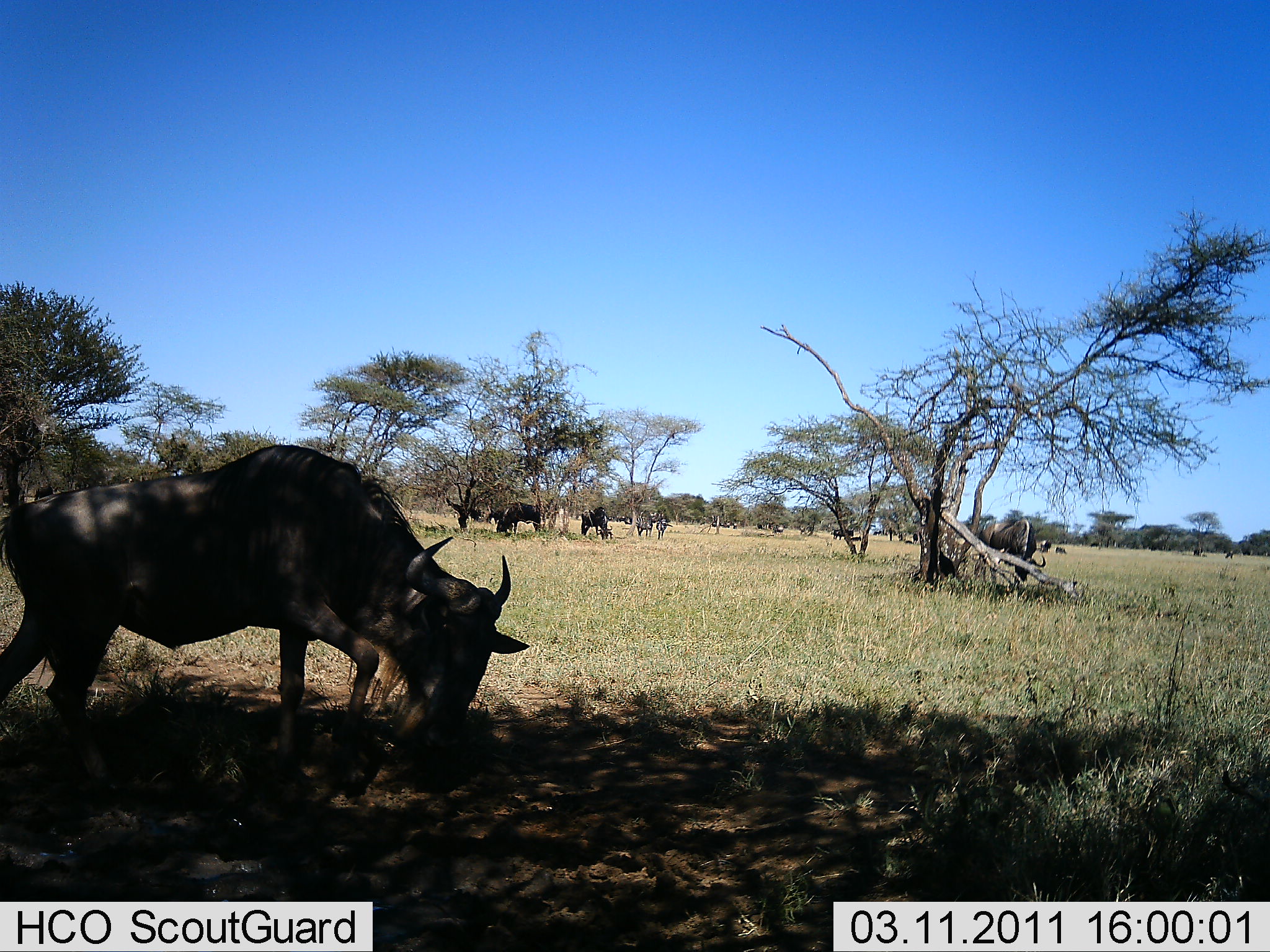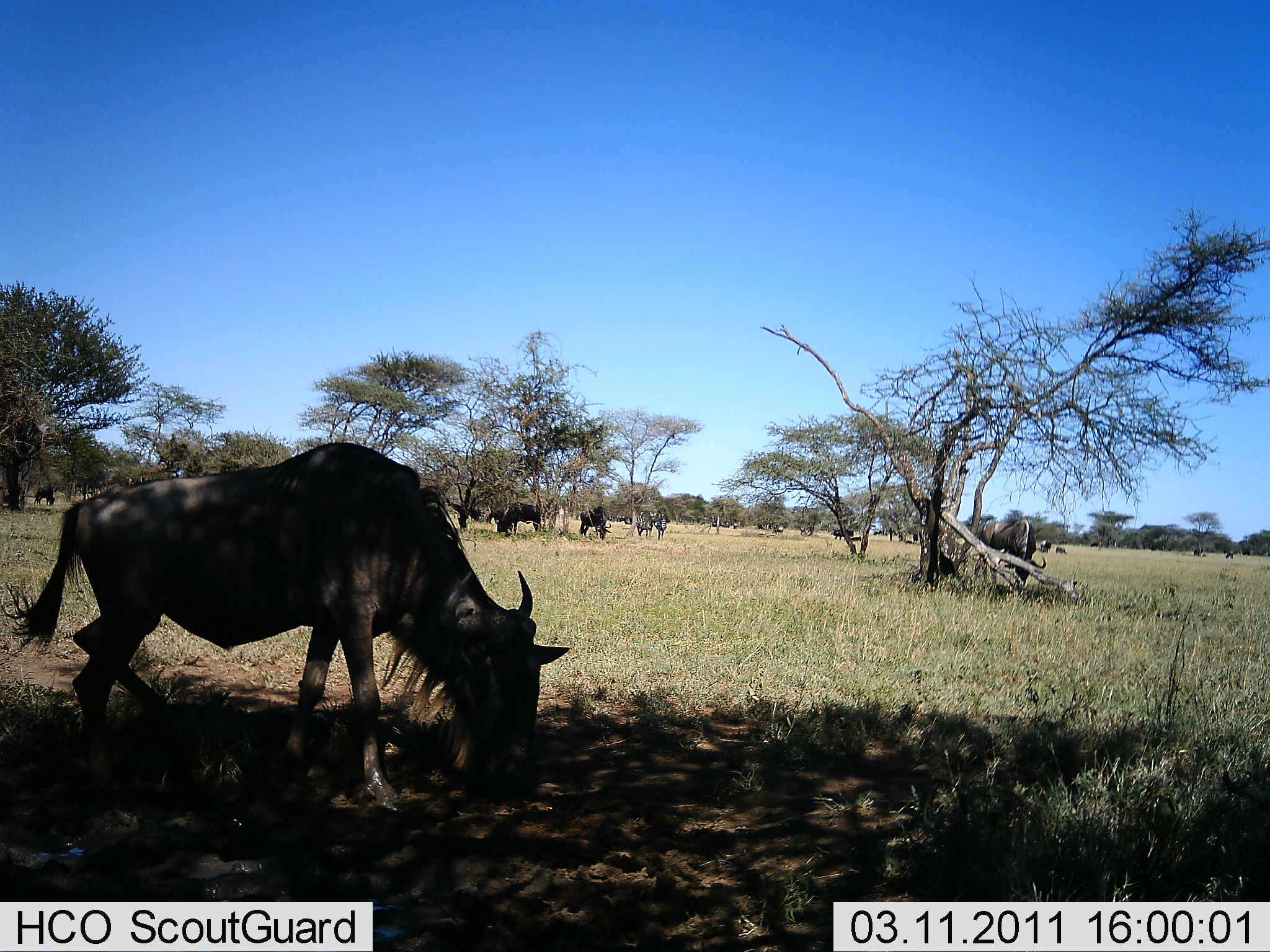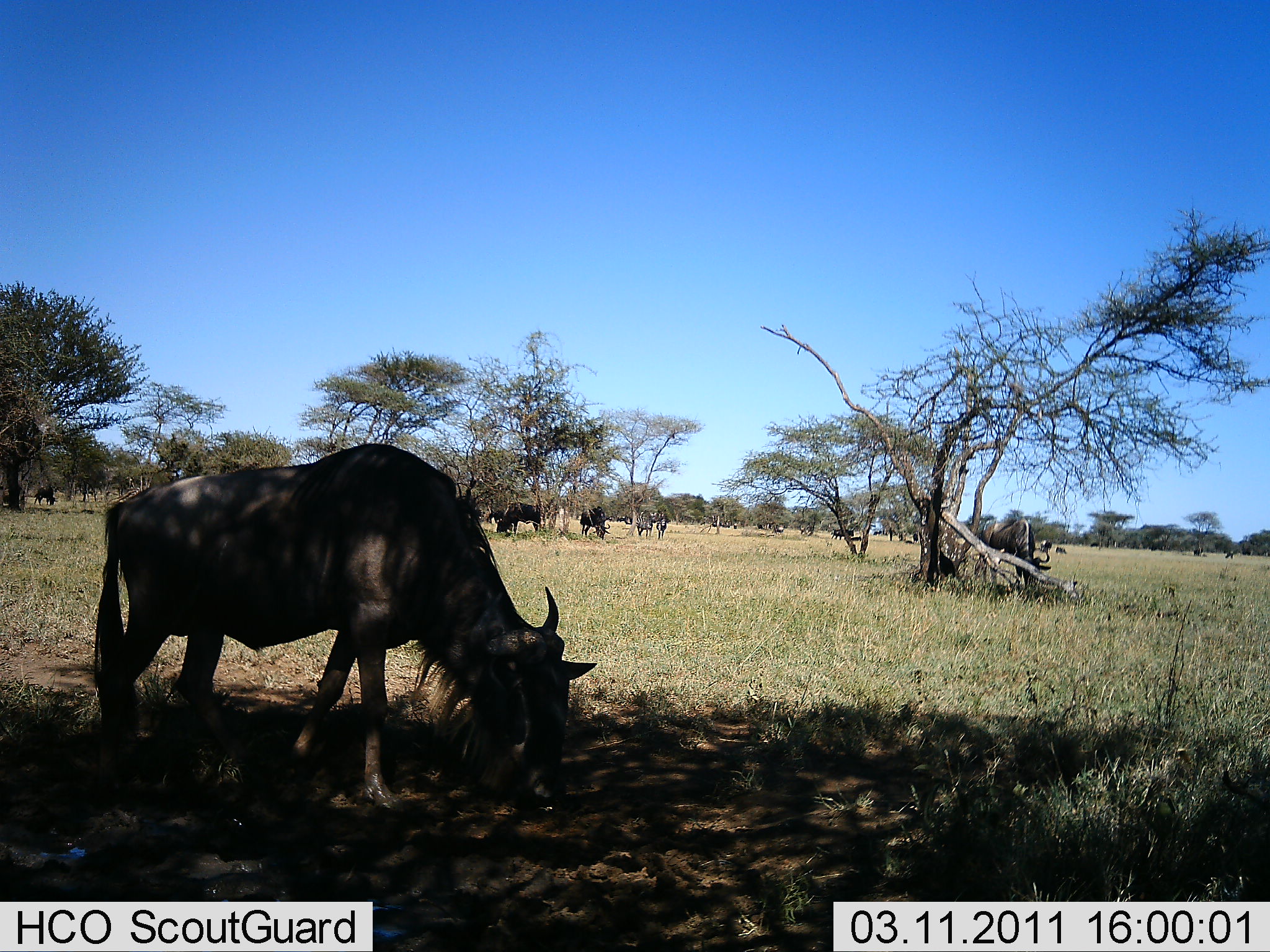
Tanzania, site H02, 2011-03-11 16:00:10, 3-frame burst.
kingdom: Animalia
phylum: Chordata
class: Mammalia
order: Artiodactyla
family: Bovidae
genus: Connochaetes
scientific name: Connochaetes taurinus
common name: blue wildebeest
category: wildebeest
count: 8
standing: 45%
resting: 9%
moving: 27%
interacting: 0%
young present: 0%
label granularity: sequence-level